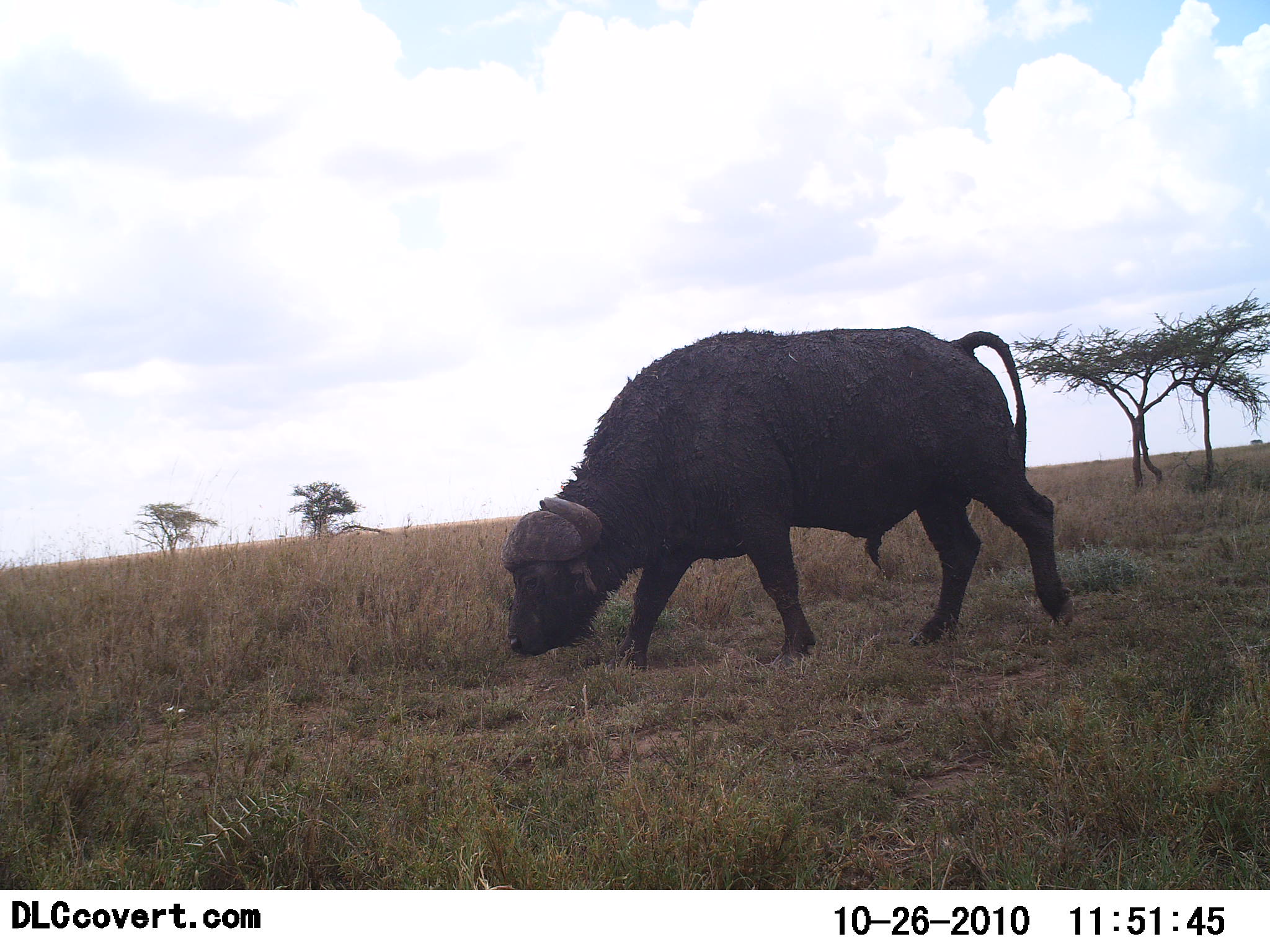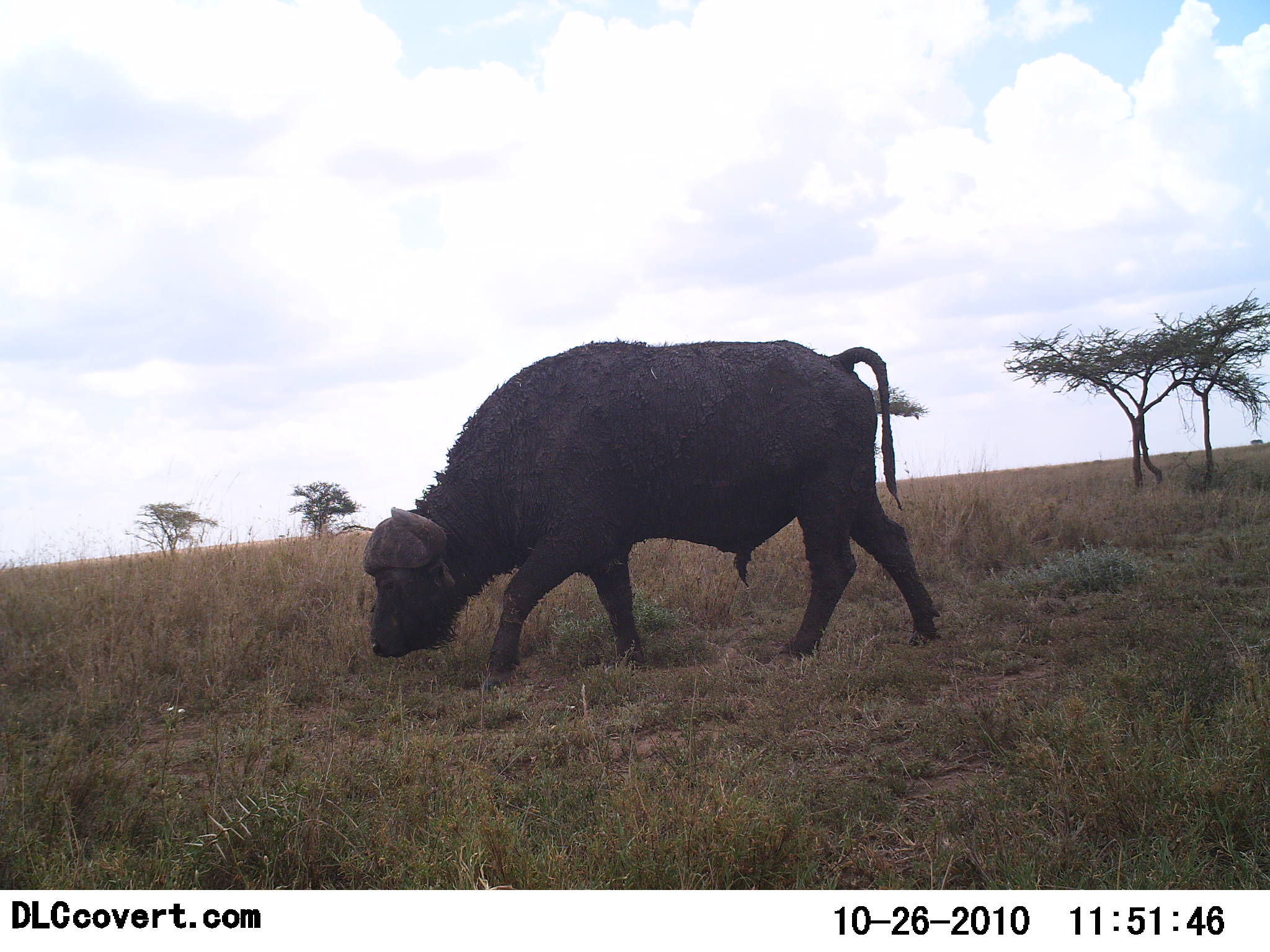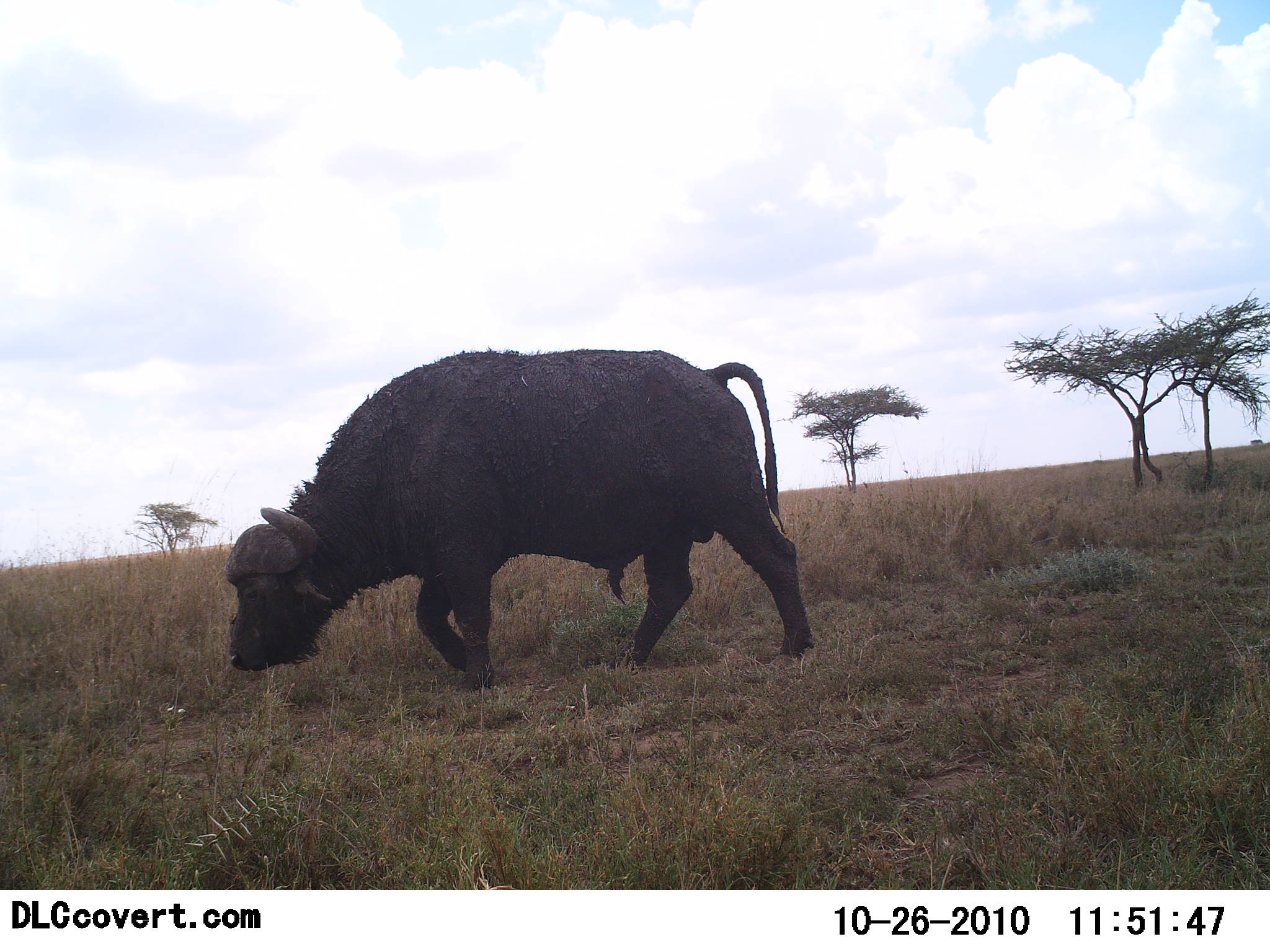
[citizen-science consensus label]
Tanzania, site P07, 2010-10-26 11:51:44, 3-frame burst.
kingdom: Animalia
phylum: Chordata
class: Mammalia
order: Artiodactyla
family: Bovidae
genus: Syncerus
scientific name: Syncerus caffer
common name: cape buffalo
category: buffalo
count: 1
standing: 0%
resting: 8%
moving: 83%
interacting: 0%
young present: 0%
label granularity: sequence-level